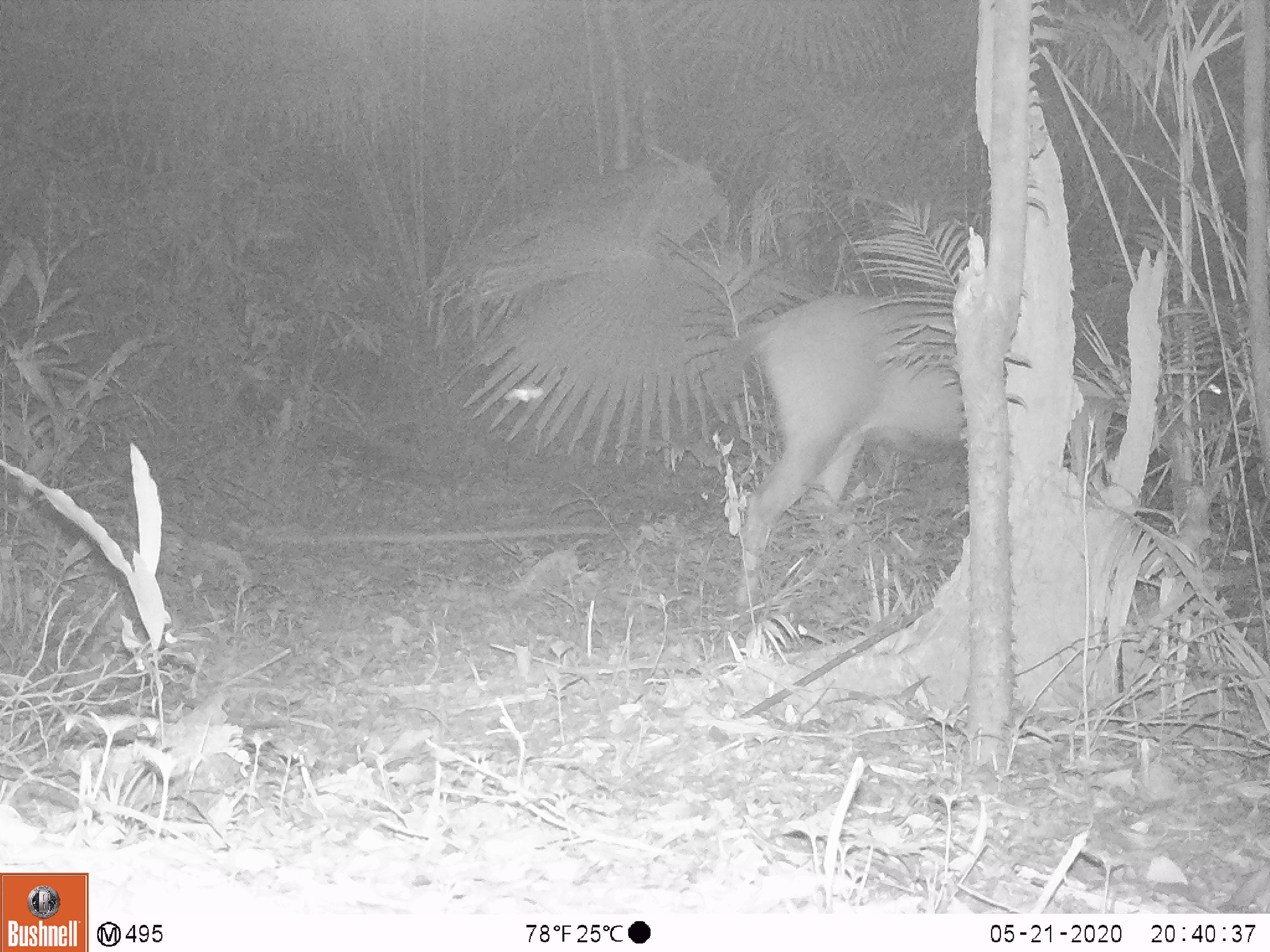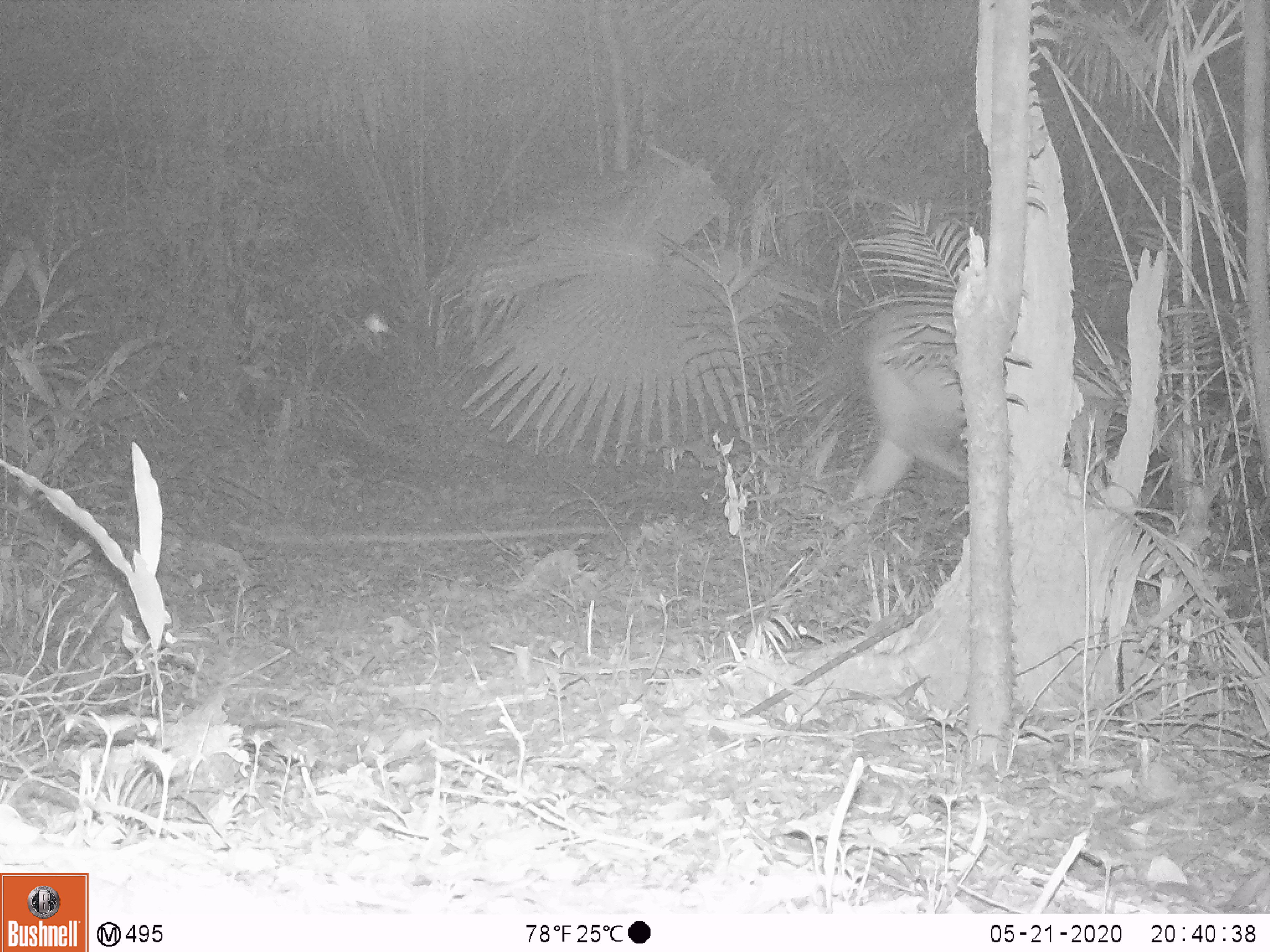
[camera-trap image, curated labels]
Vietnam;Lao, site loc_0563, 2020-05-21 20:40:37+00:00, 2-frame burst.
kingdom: Animalia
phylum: Chordata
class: Mammalia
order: Artiodactyla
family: Cervidae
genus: Rusa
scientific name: Rusa unicolor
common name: sambar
Sambar (Rusa unicolor). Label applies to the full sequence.